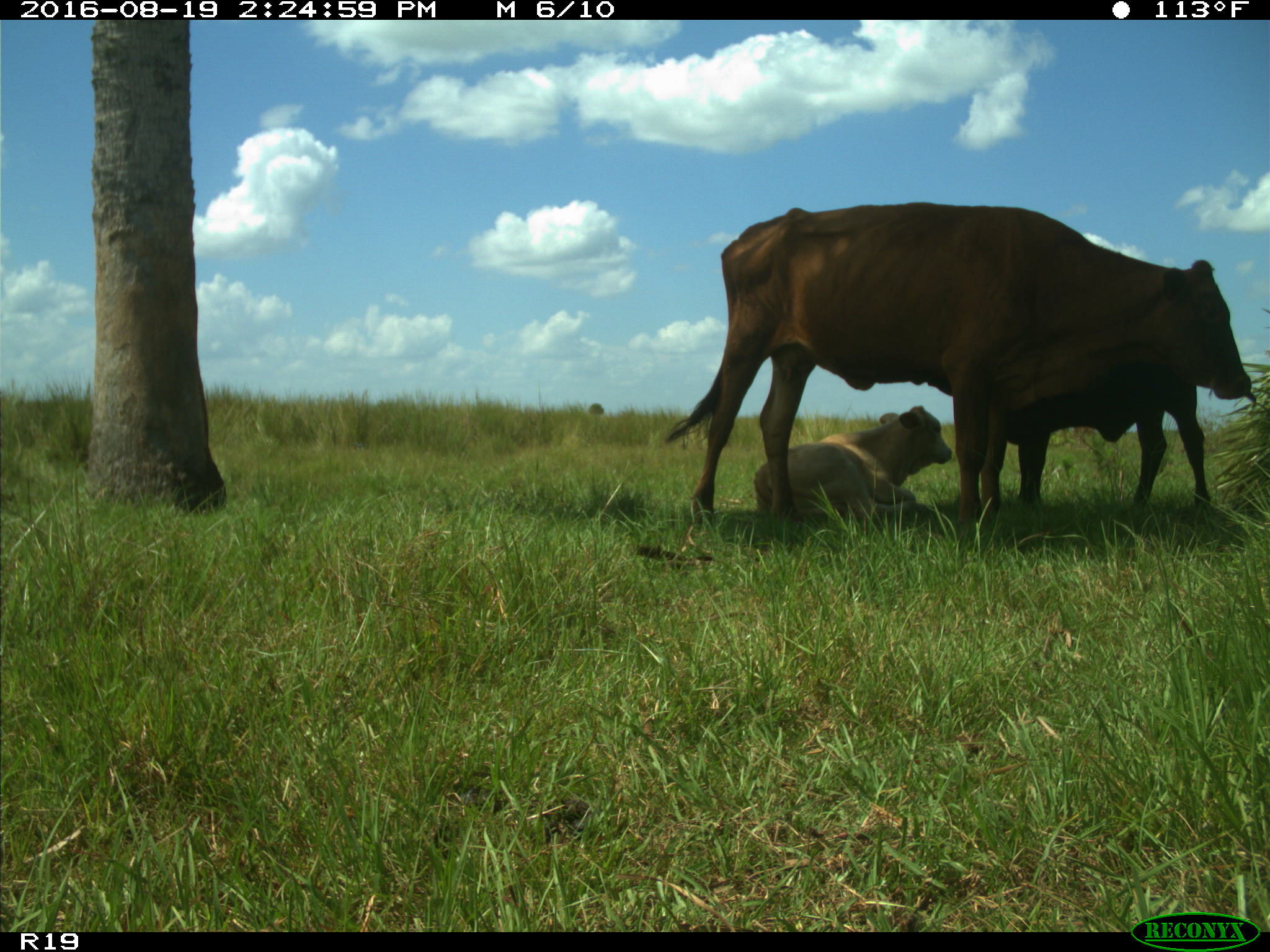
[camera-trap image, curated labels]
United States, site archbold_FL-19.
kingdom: Animalia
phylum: Chordata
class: Mammalia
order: Artiodactyla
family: Bovidae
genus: Bos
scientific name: Bos taurus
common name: domestic cow